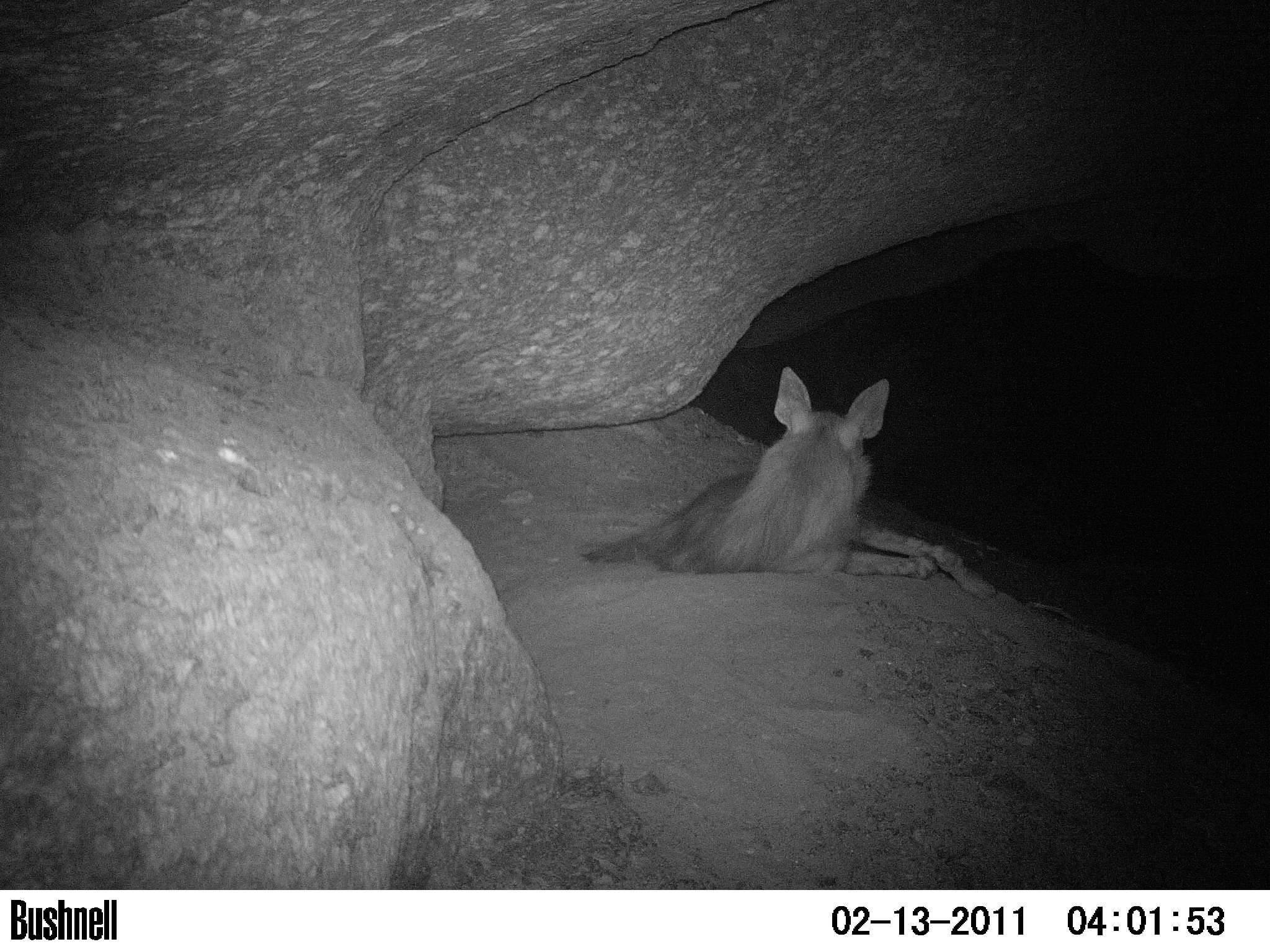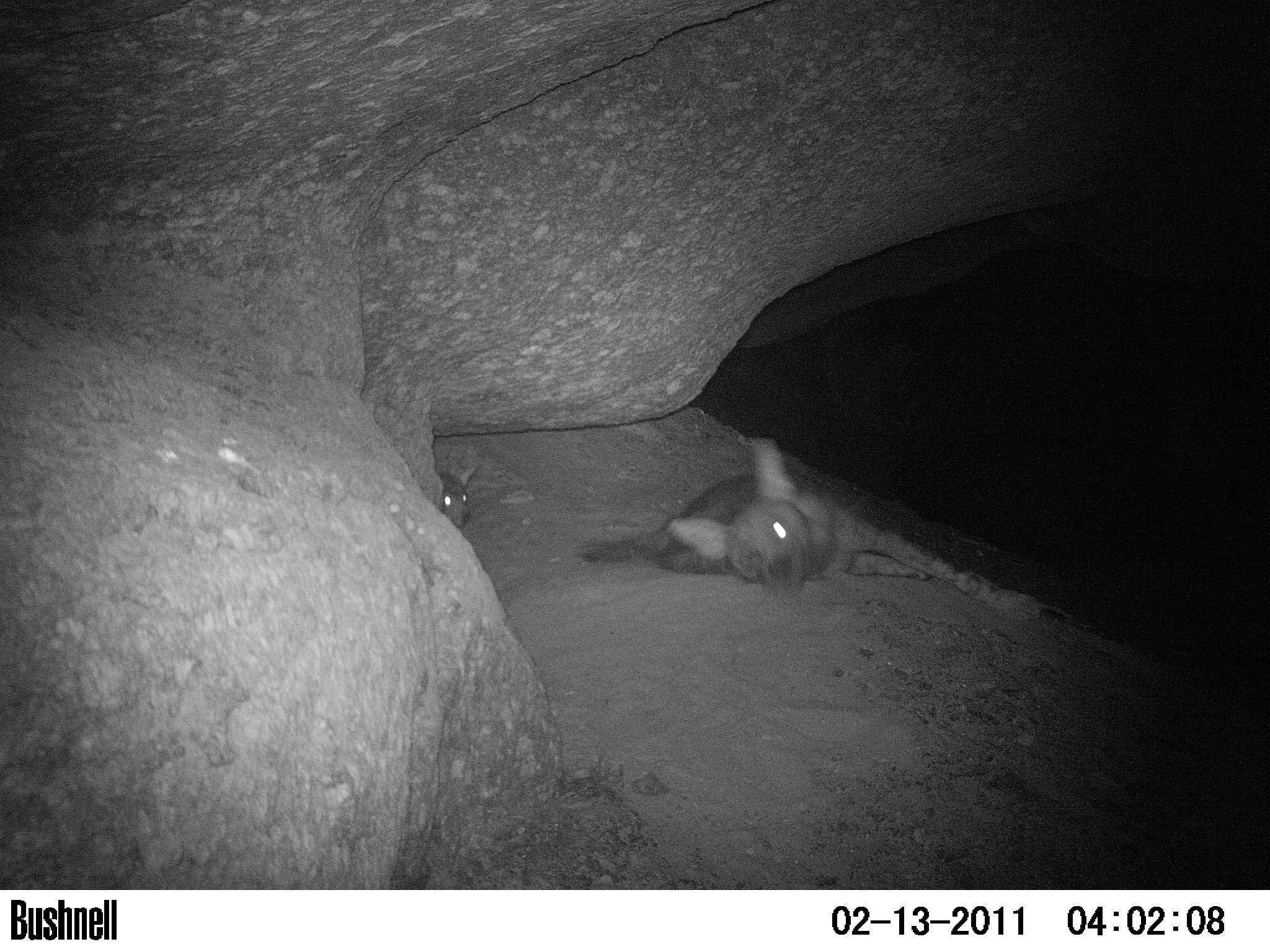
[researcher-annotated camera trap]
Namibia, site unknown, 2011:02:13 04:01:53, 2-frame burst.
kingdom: Animalia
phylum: Chordata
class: Mammalia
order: Carnivora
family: Hyaenidae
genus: Parahyaena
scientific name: Parahyaena brunnea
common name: brown hyena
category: hyaena brunnea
Hyaena brunnea (brown hyena) (Parahyaena brunnea).